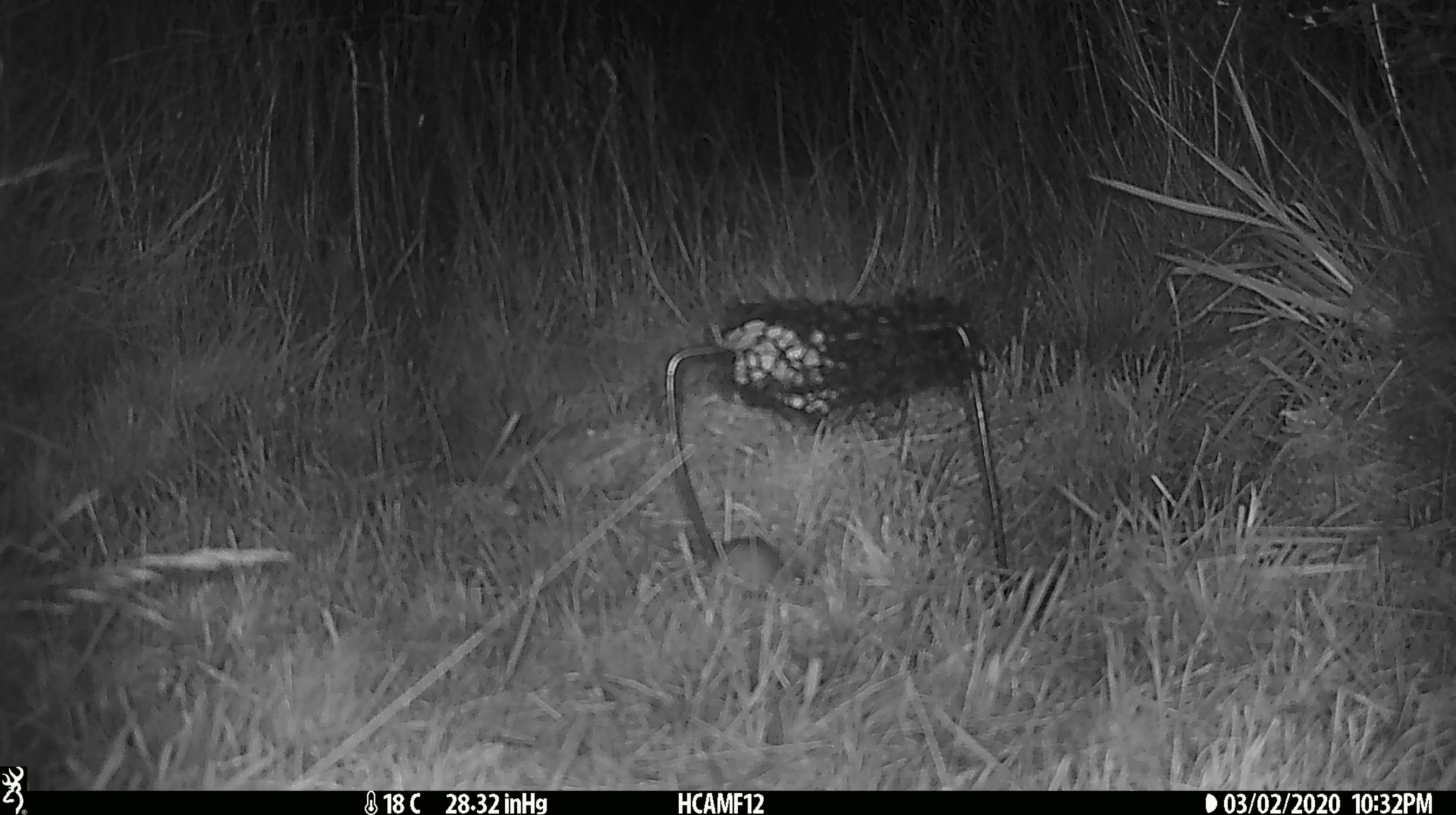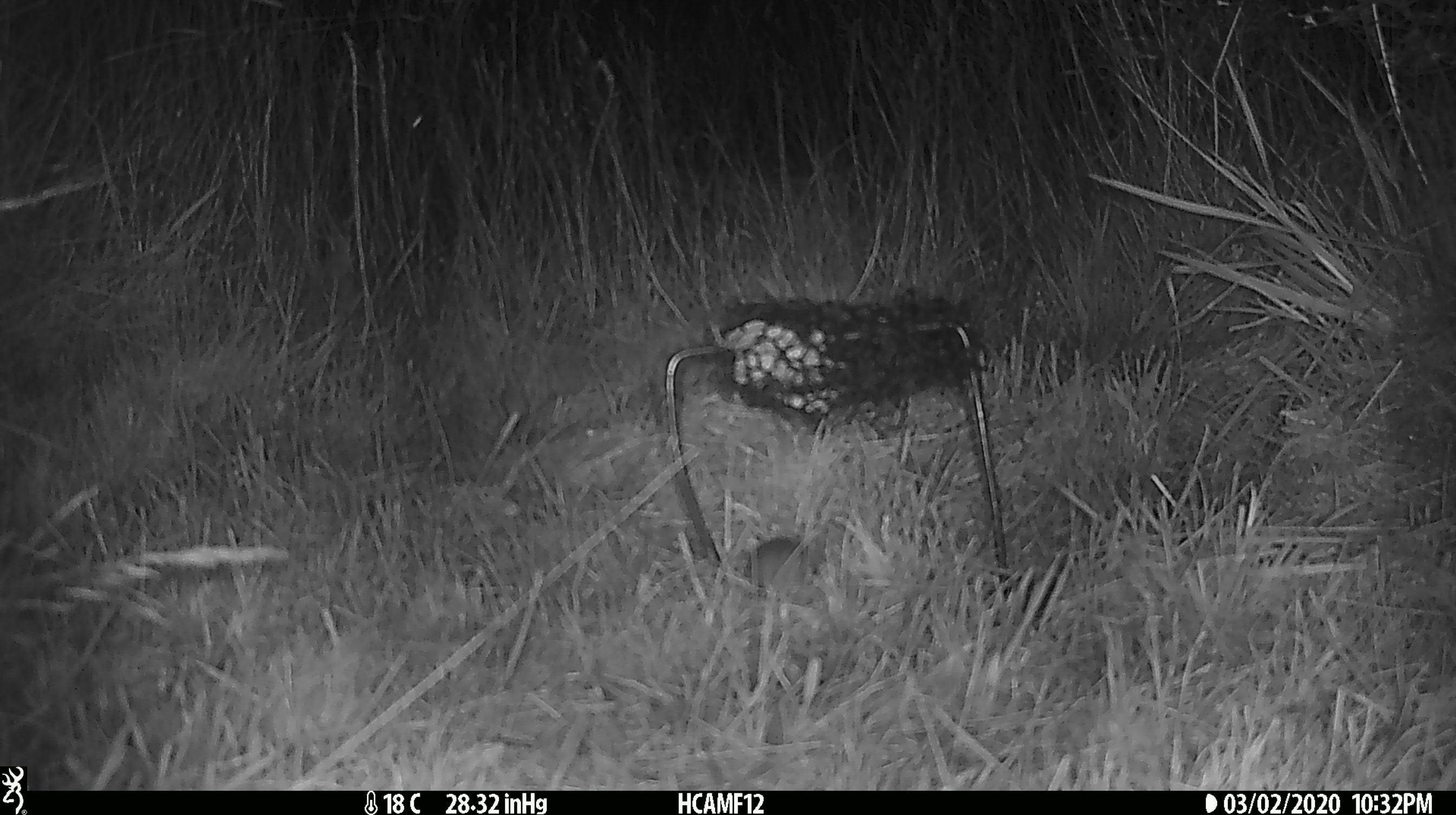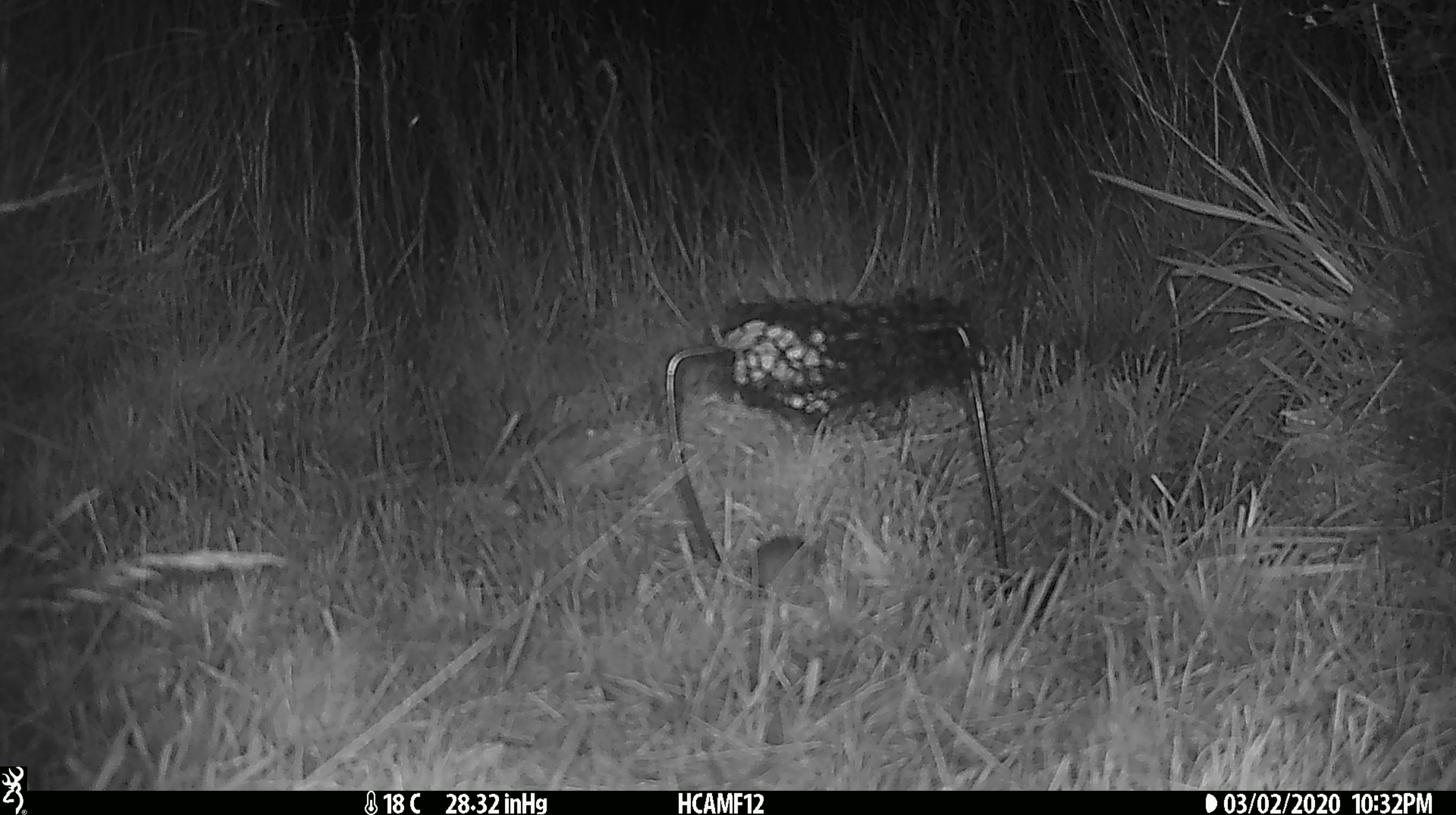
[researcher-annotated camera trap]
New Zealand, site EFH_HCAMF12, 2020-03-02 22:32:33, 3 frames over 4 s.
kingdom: Animalia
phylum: Chordata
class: Mammalia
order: Rodentia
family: Muridae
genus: Mus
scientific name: Mus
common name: mouse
Mouse (Mus).